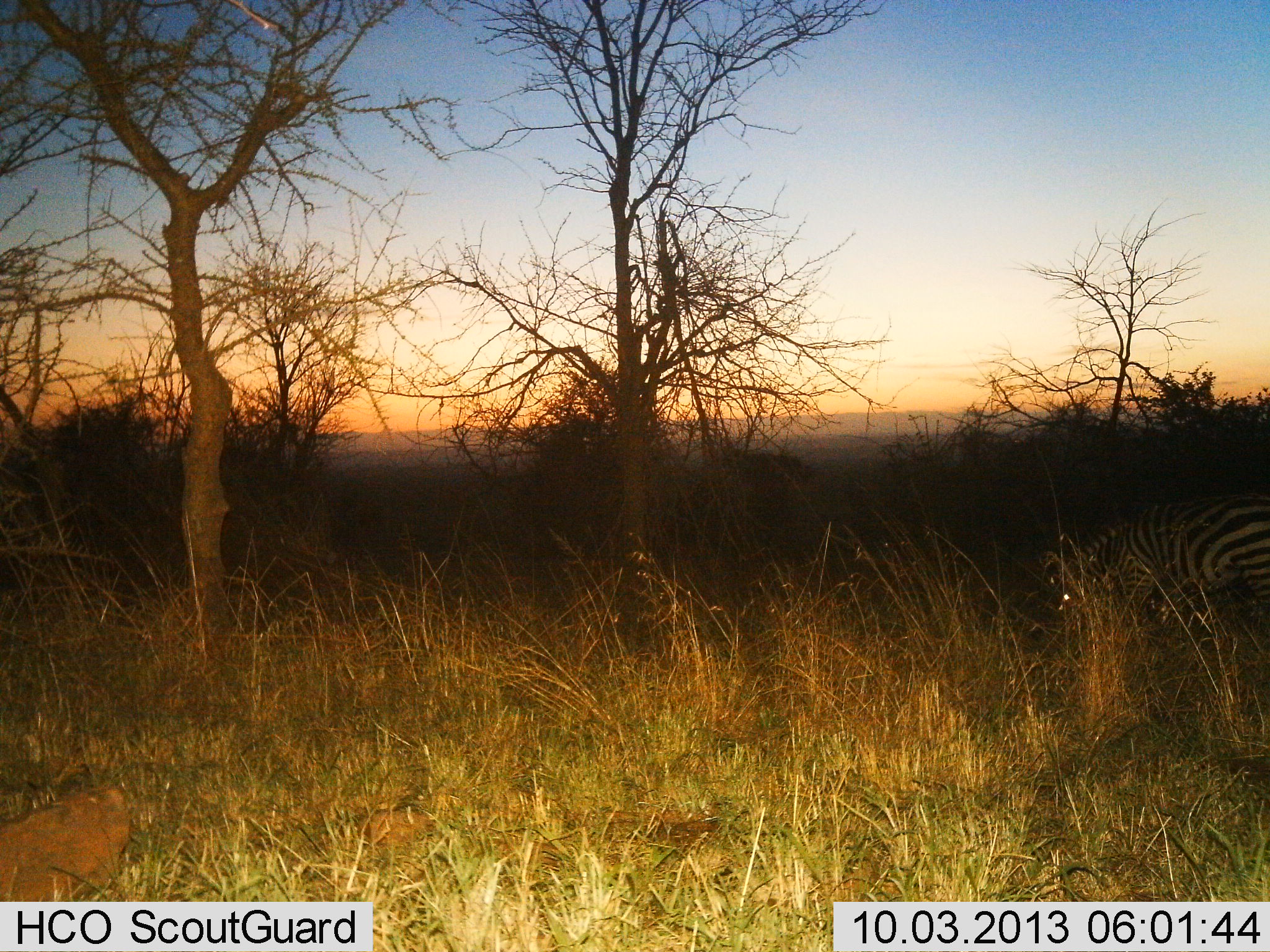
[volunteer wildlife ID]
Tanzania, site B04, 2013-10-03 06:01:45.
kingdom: Animalia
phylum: Chordata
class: Mammalia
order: Perissodactyla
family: Equidae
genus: Equus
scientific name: Equus quagga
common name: plains zebra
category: zebra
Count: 1.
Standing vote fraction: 50%.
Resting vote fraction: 0%.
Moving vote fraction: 20%.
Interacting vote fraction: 0%.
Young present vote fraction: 0%.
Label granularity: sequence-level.